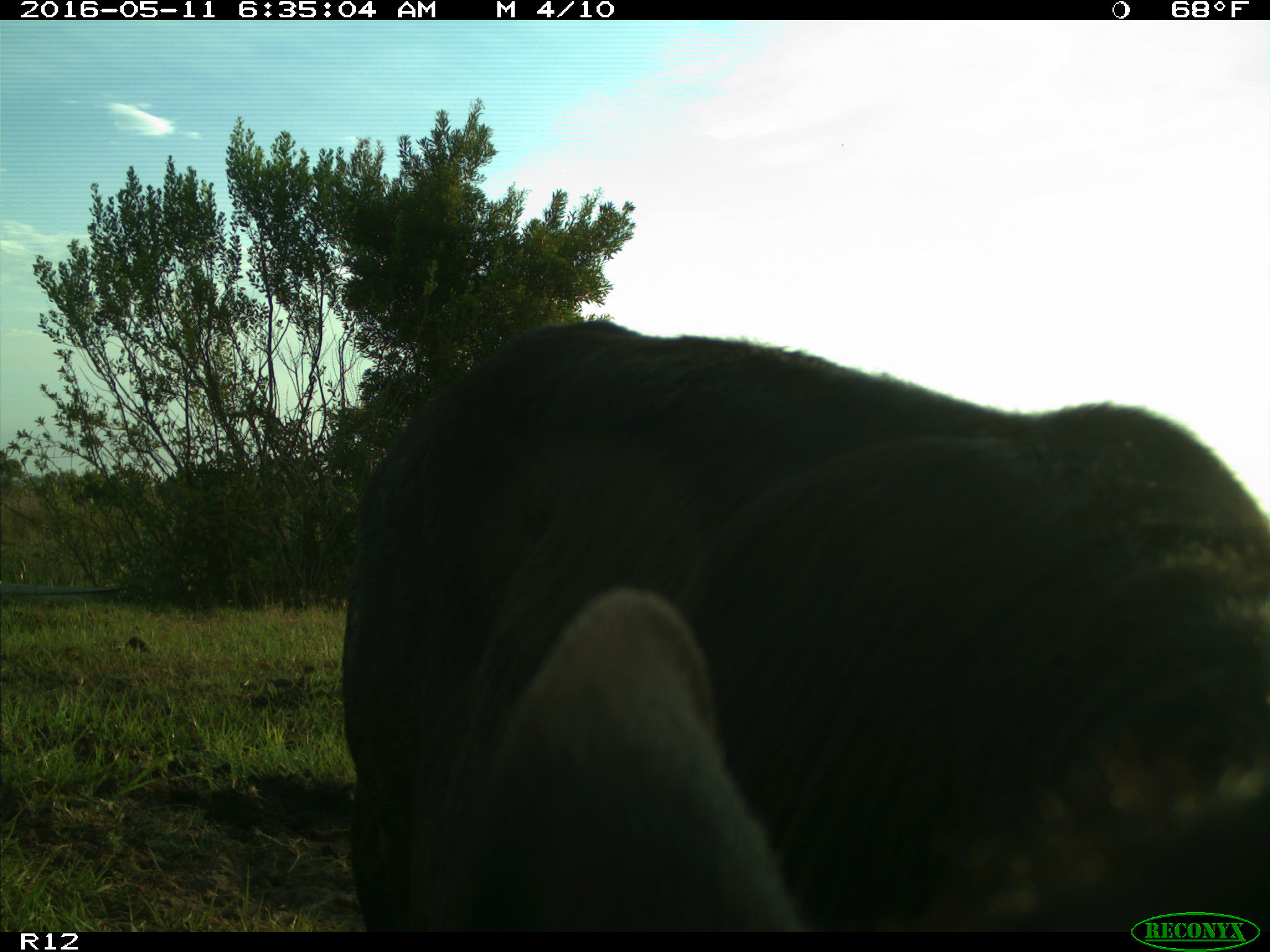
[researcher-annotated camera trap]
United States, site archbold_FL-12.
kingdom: Animalia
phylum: Chordata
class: Mammalia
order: Artiodactyla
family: Bovidae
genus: Bos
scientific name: Bos taurus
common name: domestic cow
Bos taurus (domestic cow).